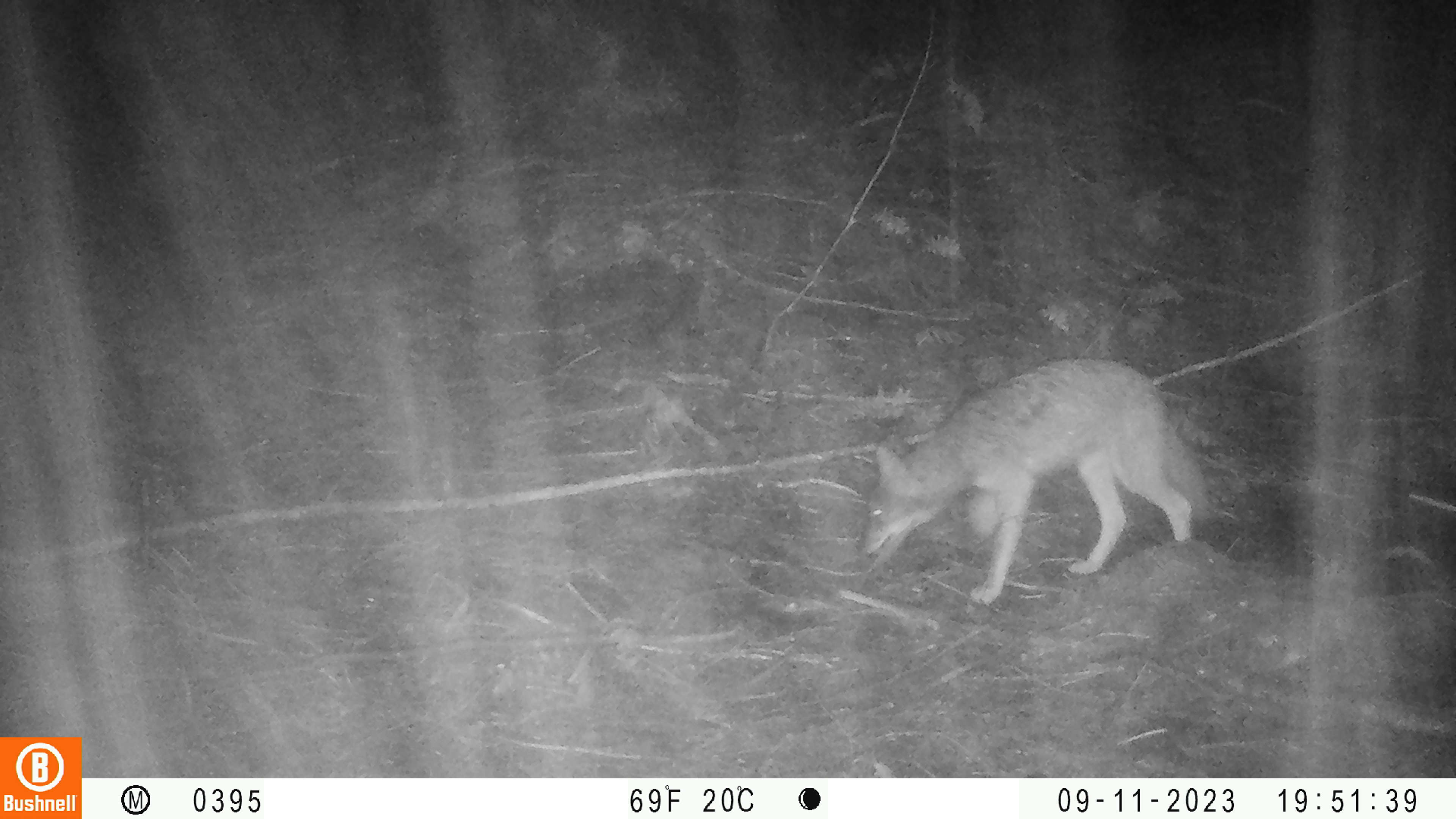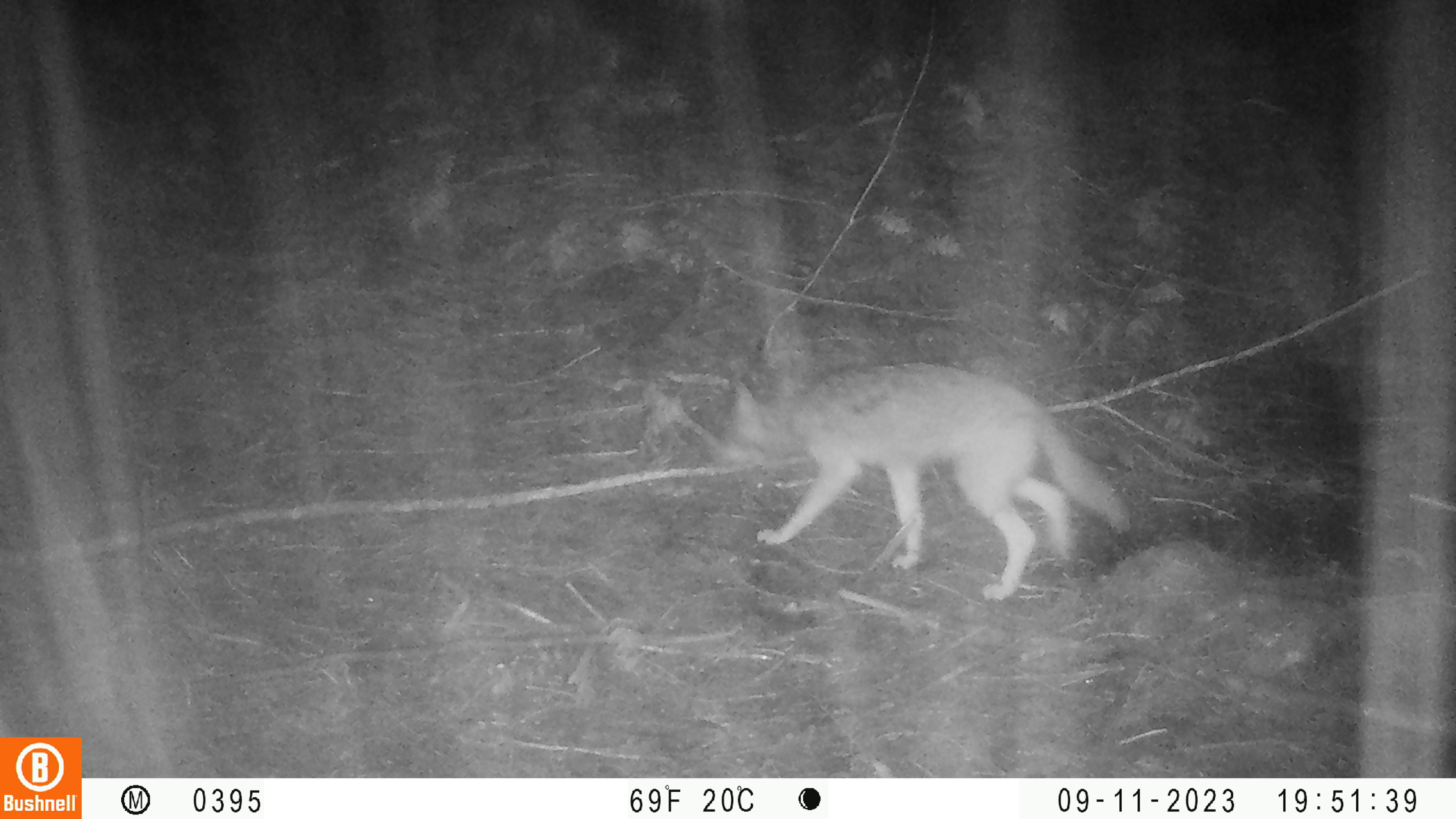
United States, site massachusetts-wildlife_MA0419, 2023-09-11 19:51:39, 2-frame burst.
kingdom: Animalia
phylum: Chordata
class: Mammalia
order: Carnivora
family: Canidae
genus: Canis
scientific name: Canis latrans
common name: coyote